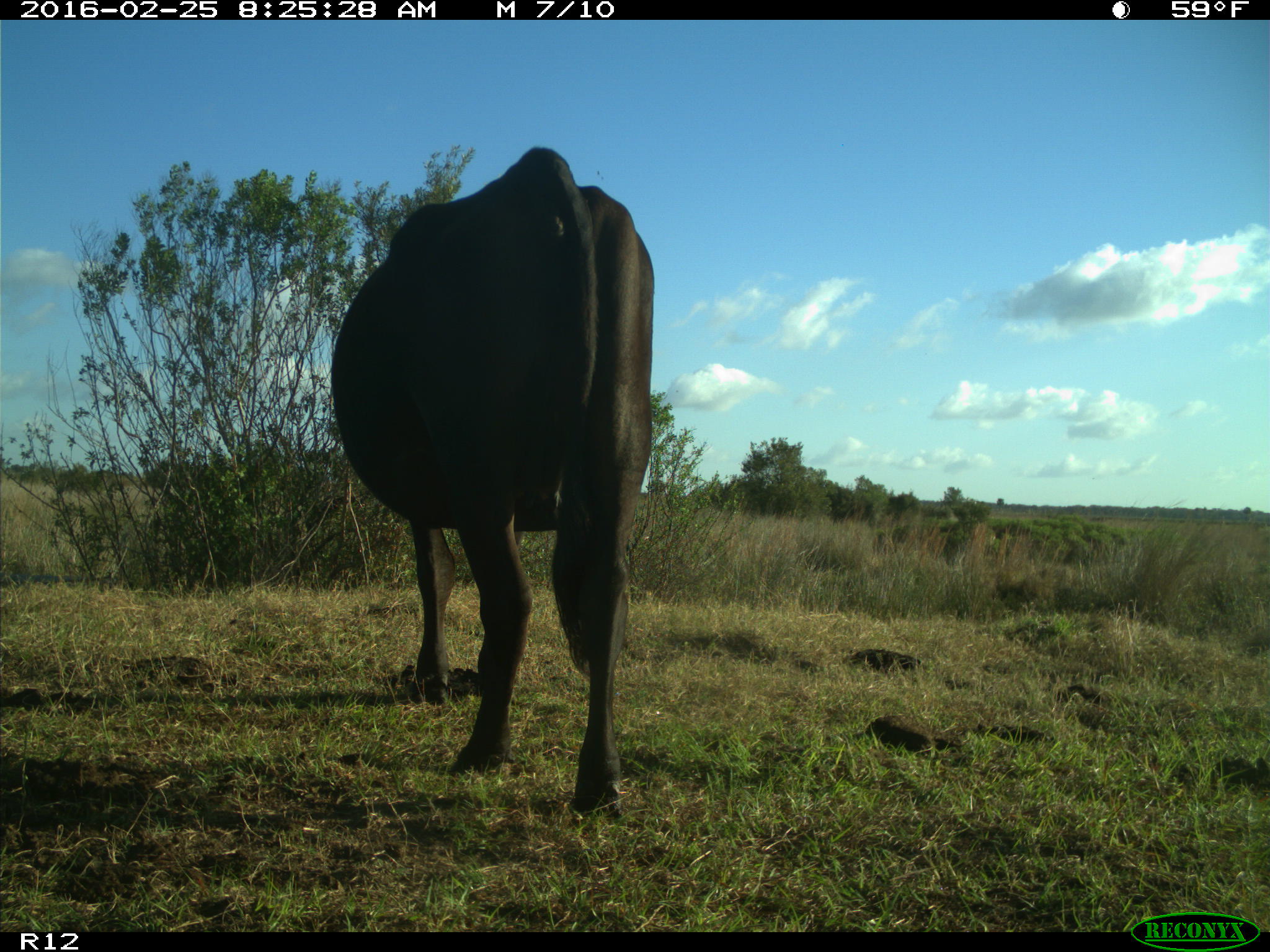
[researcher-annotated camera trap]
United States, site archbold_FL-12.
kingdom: Animalia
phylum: Chordata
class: Mammalia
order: Artiodactyla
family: Bovidae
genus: Bos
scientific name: Bos taurus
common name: domestic cow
Bos taurus (domestic cow).